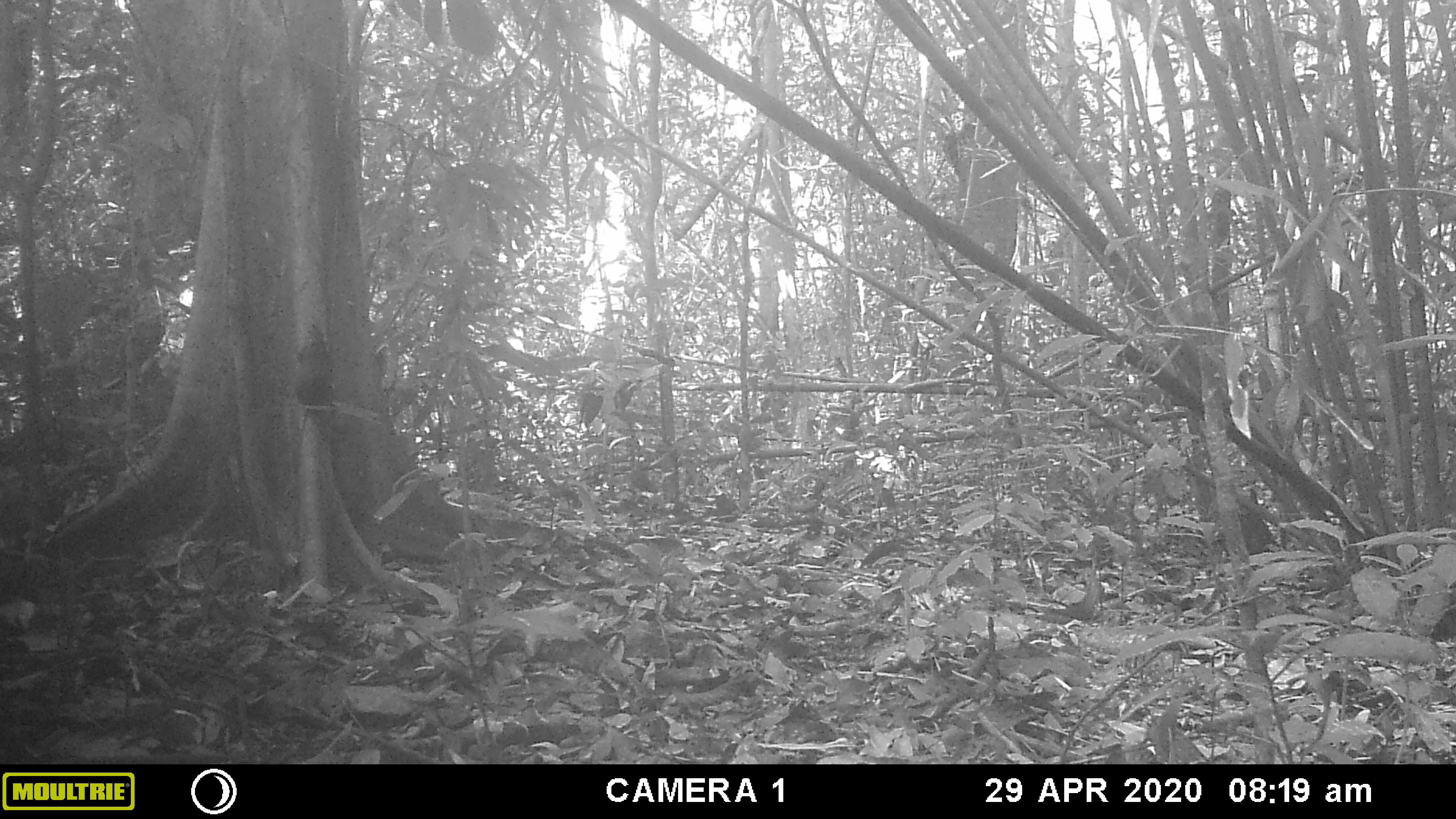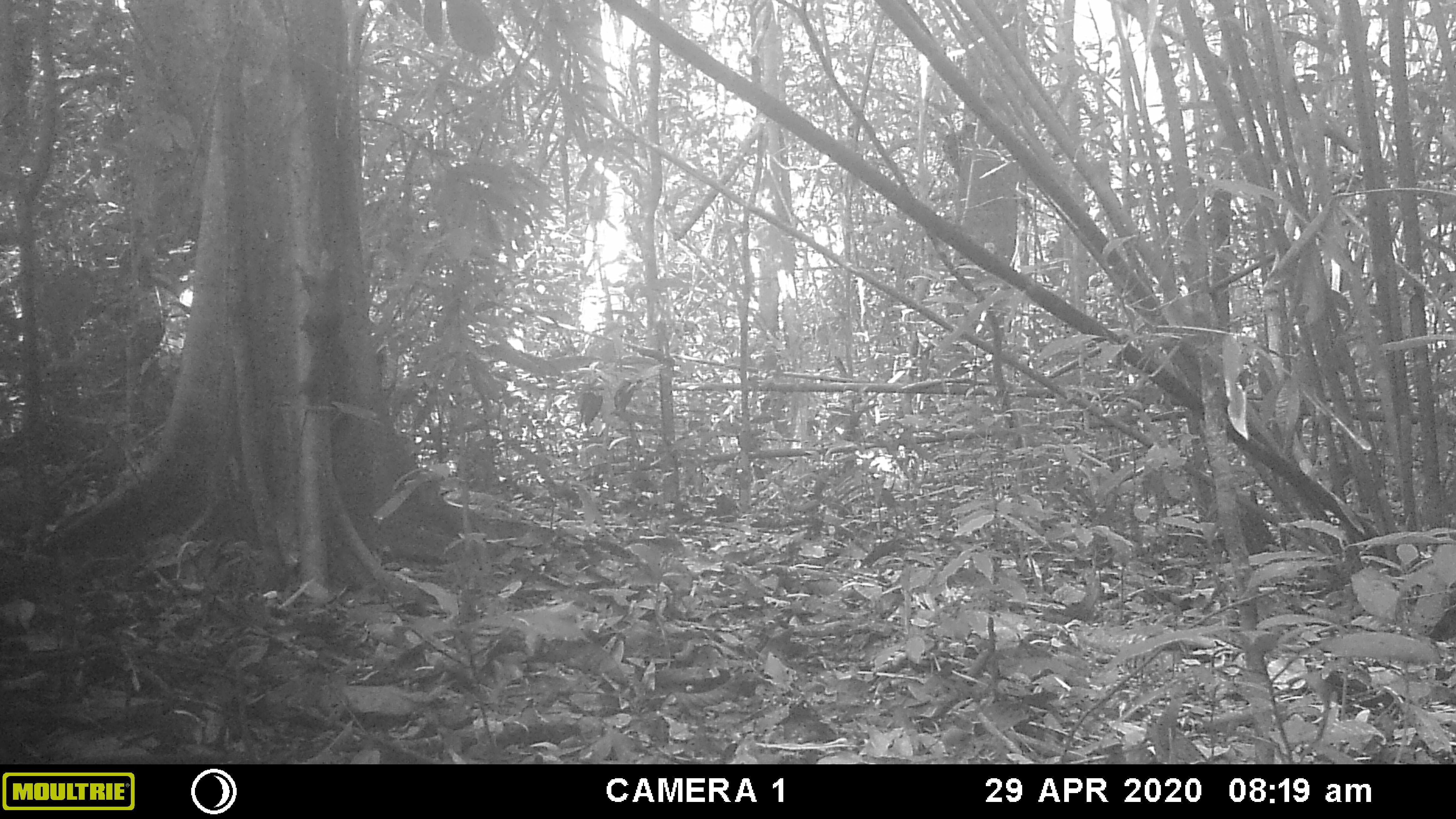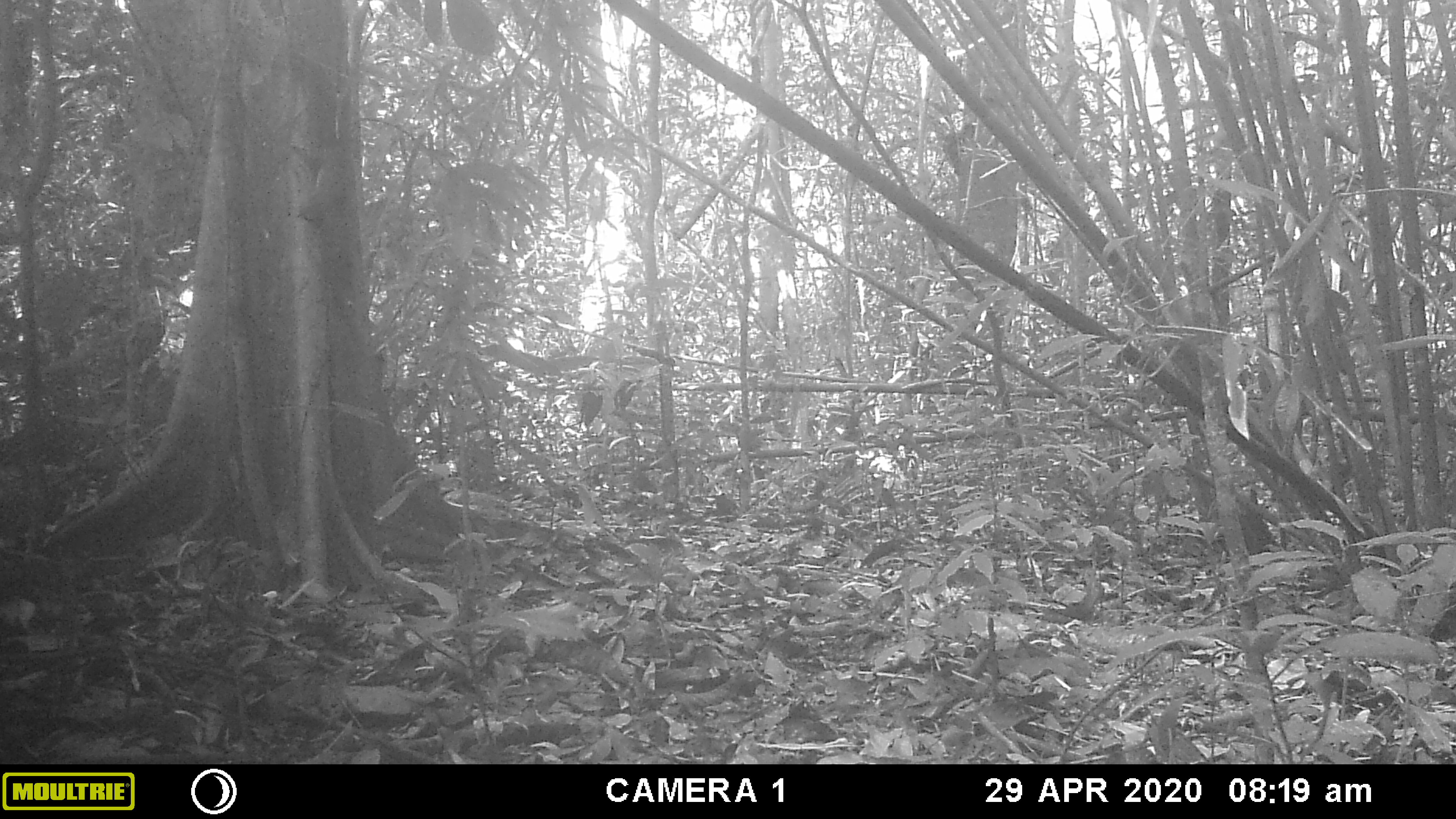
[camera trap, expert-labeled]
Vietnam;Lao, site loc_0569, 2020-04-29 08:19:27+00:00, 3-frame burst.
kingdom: Animalia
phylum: Chordata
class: Mammalia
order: Rodentia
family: Sciuridae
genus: Callosciurus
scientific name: Callosciurus erythraeus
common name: pallas's squirrel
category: pallass squirrel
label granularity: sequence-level